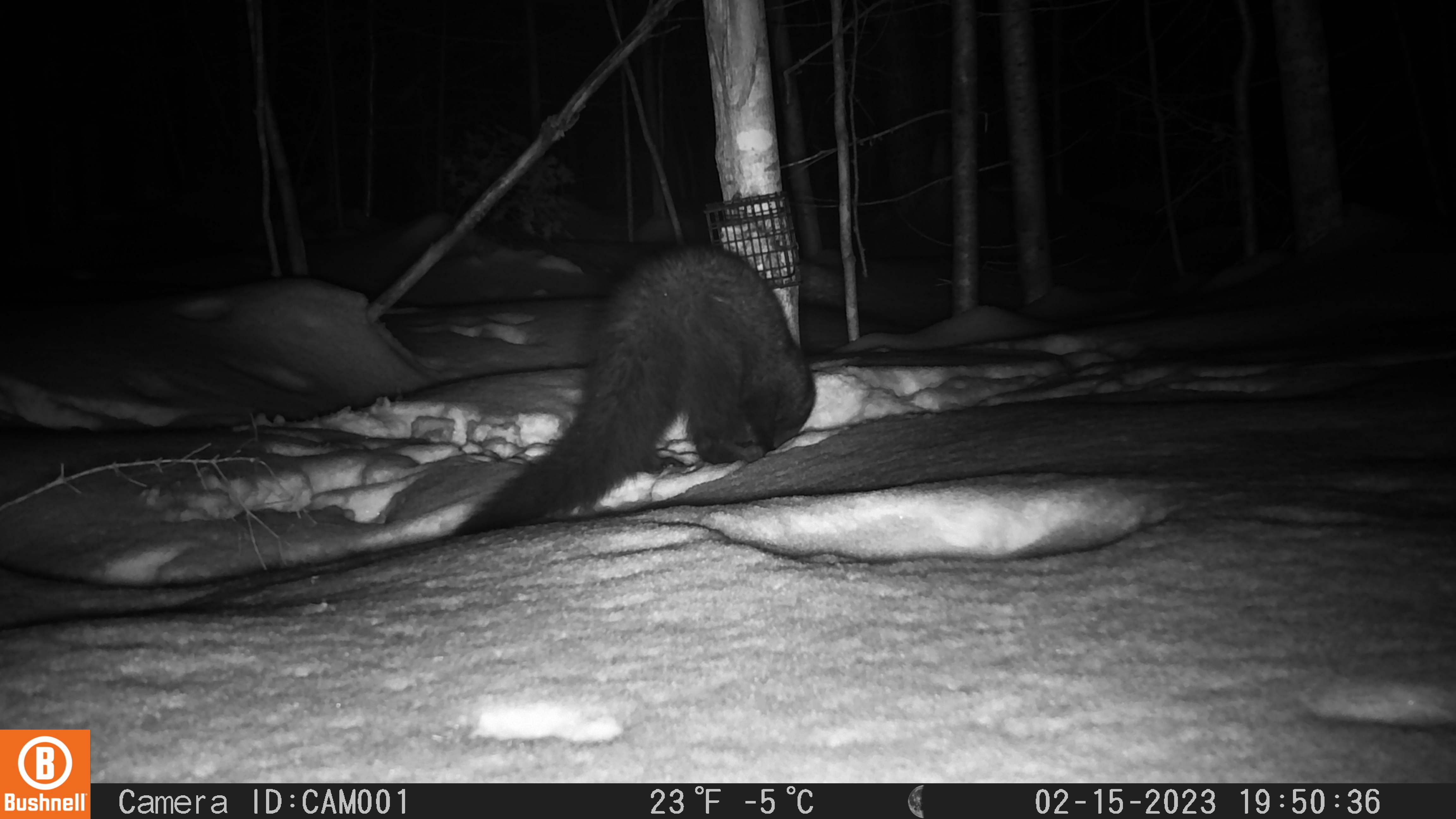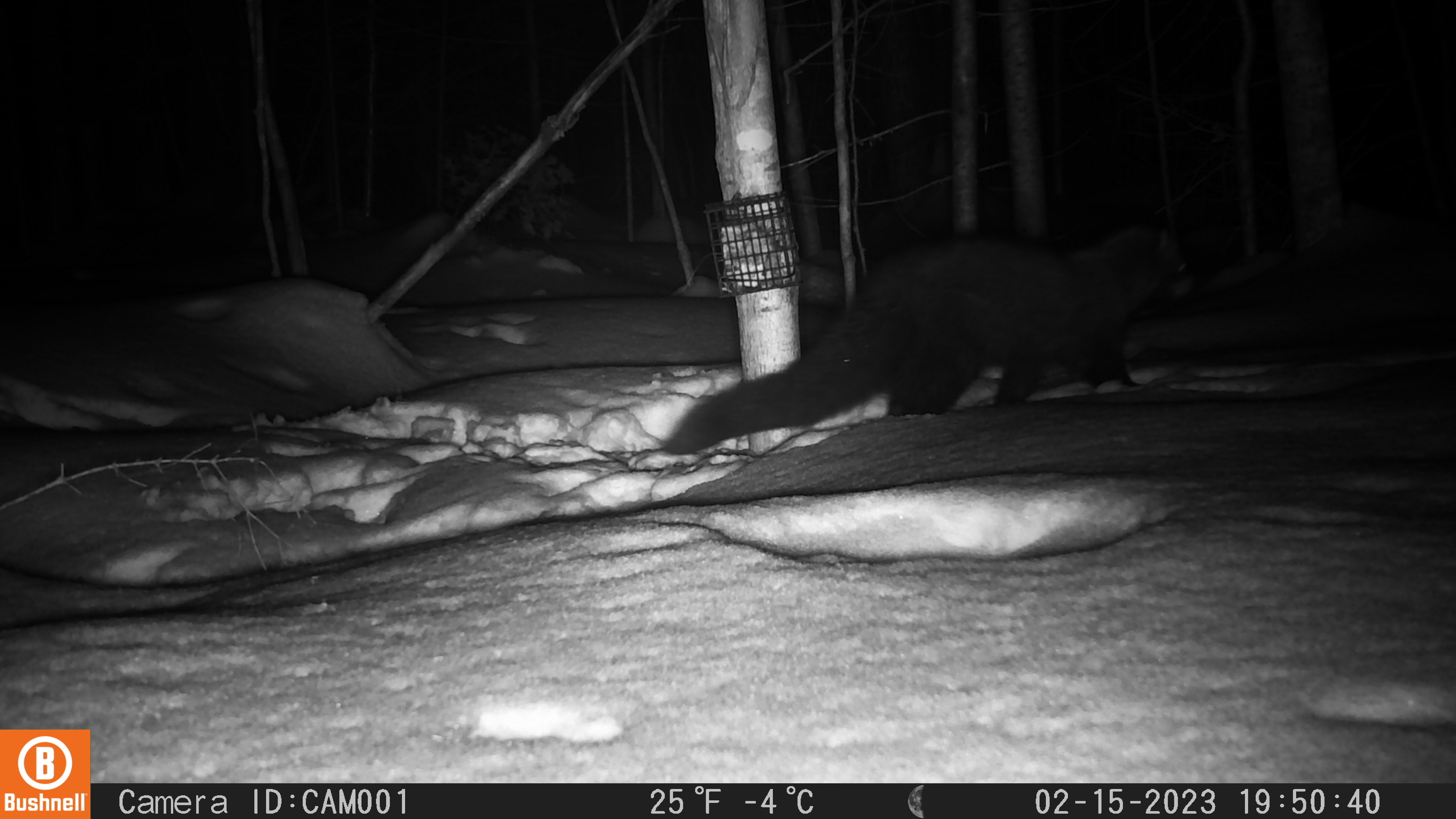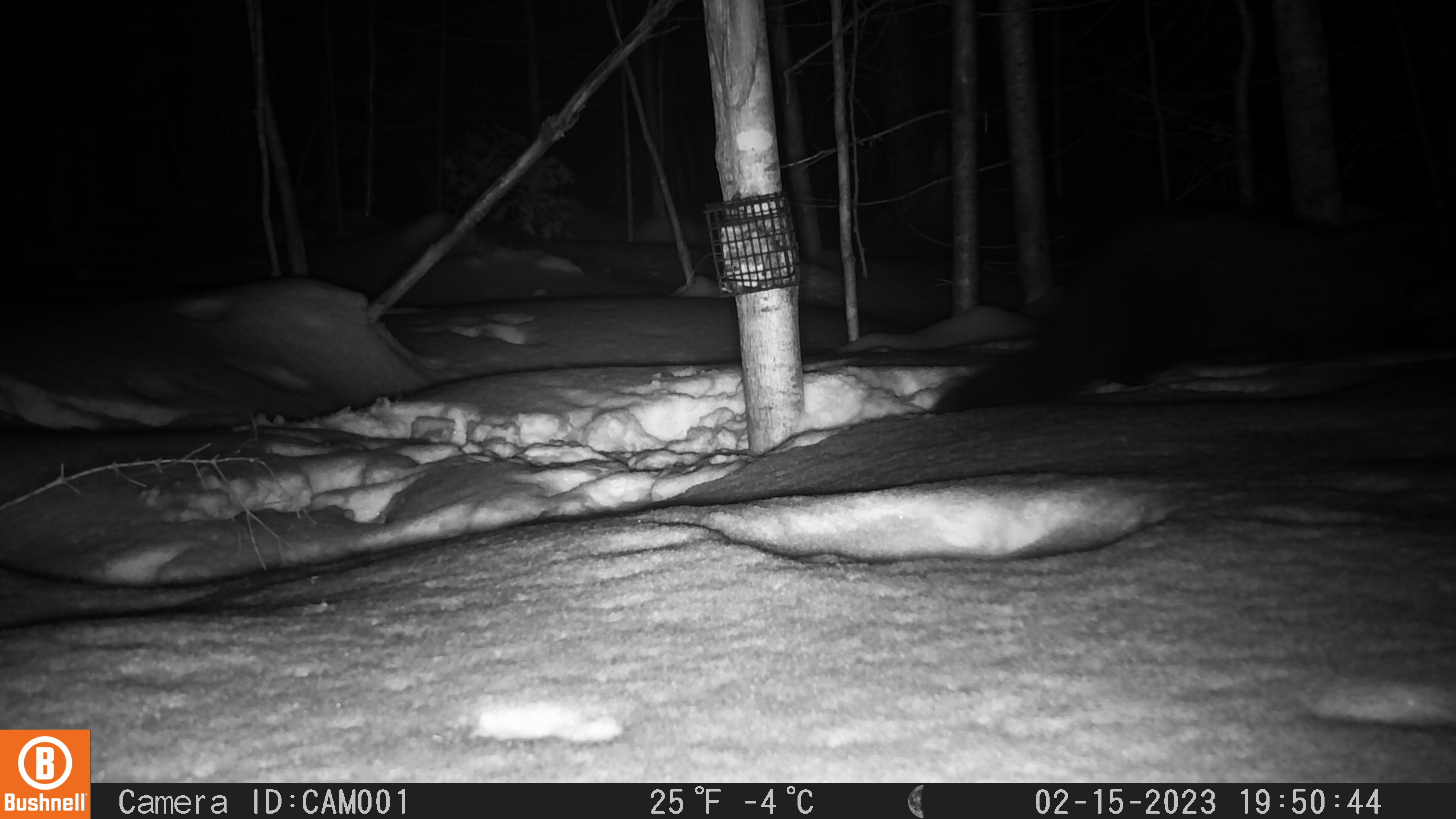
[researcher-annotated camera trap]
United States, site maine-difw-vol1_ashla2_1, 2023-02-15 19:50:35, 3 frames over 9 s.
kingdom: Animalia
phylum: Chordata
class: Mammalia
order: Carnivora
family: Mustelidae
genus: Pekania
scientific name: Pekania pennanti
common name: fisher